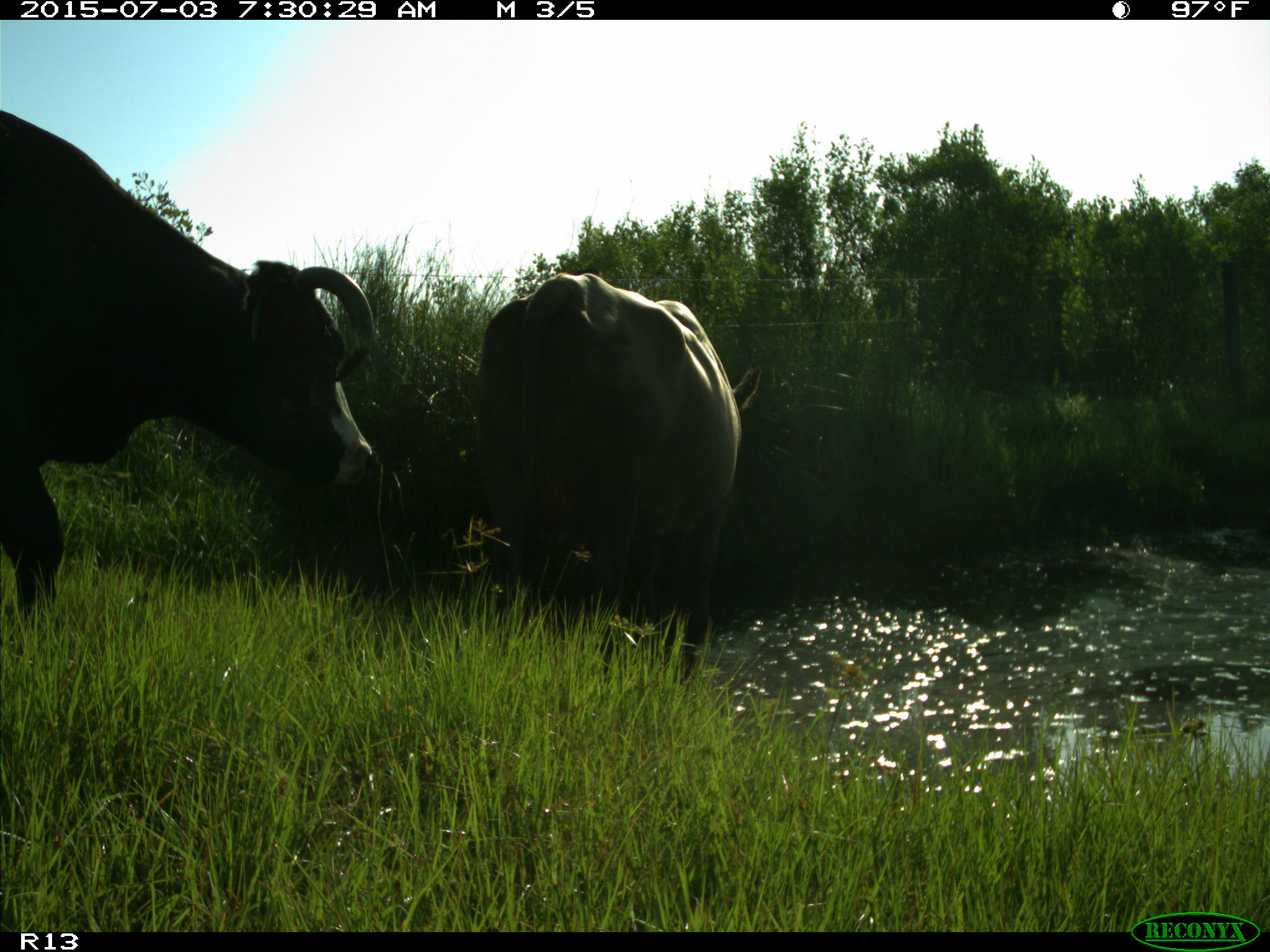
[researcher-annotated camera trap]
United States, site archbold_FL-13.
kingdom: Animalia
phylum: Chordata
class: Mammalia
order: Artiodactyla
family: Bovidae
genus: Bos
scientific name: Bos taurus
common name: domestic cow